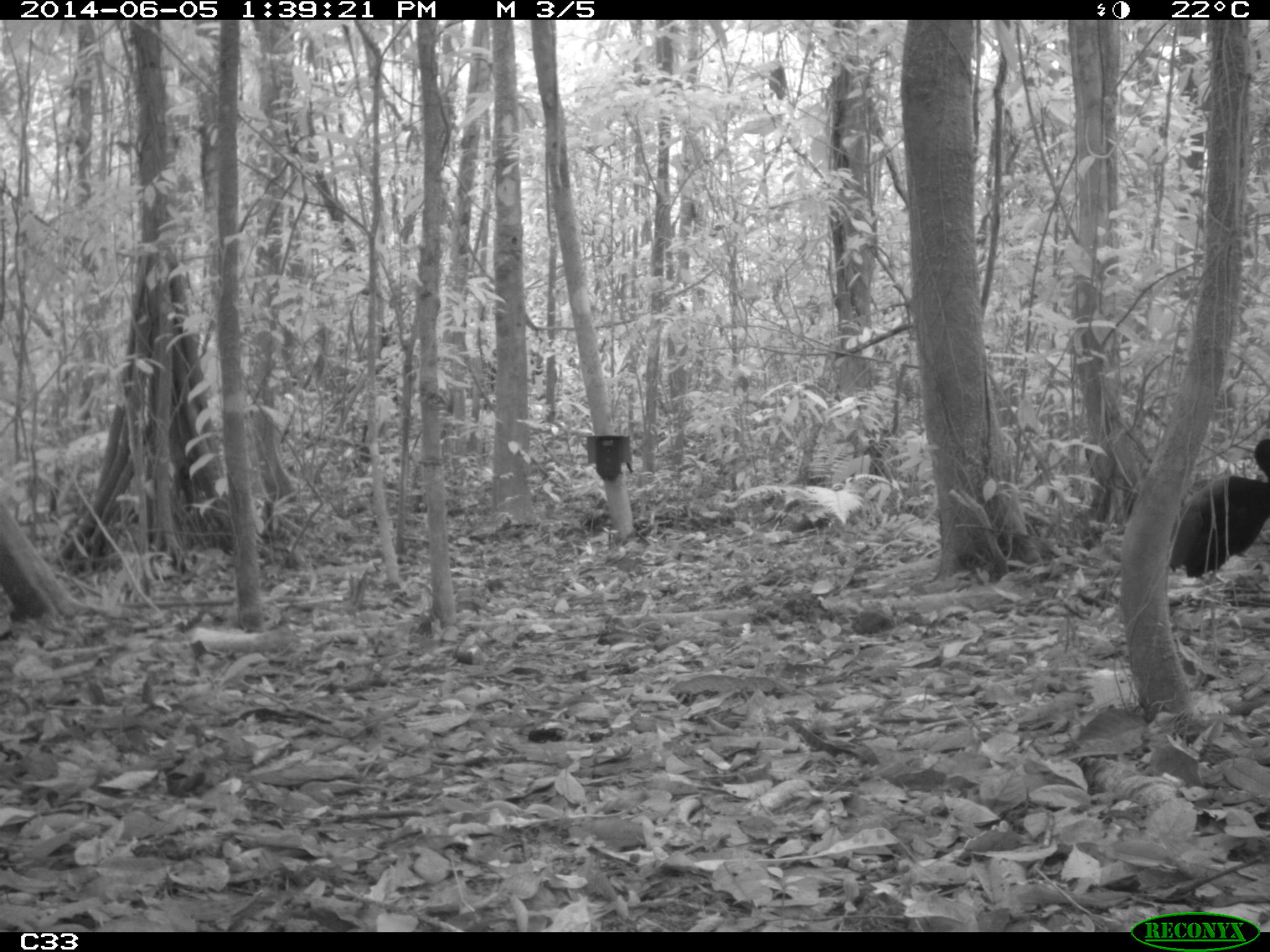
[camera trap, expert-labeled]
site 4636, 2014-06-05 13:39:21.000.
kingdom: Animalia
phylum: Chordata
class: Aves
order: Gruiformes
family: Psophiidae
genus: Psophia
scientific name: Psophia crepitans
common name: gray-winged trumpeter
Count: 6.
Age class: adult.